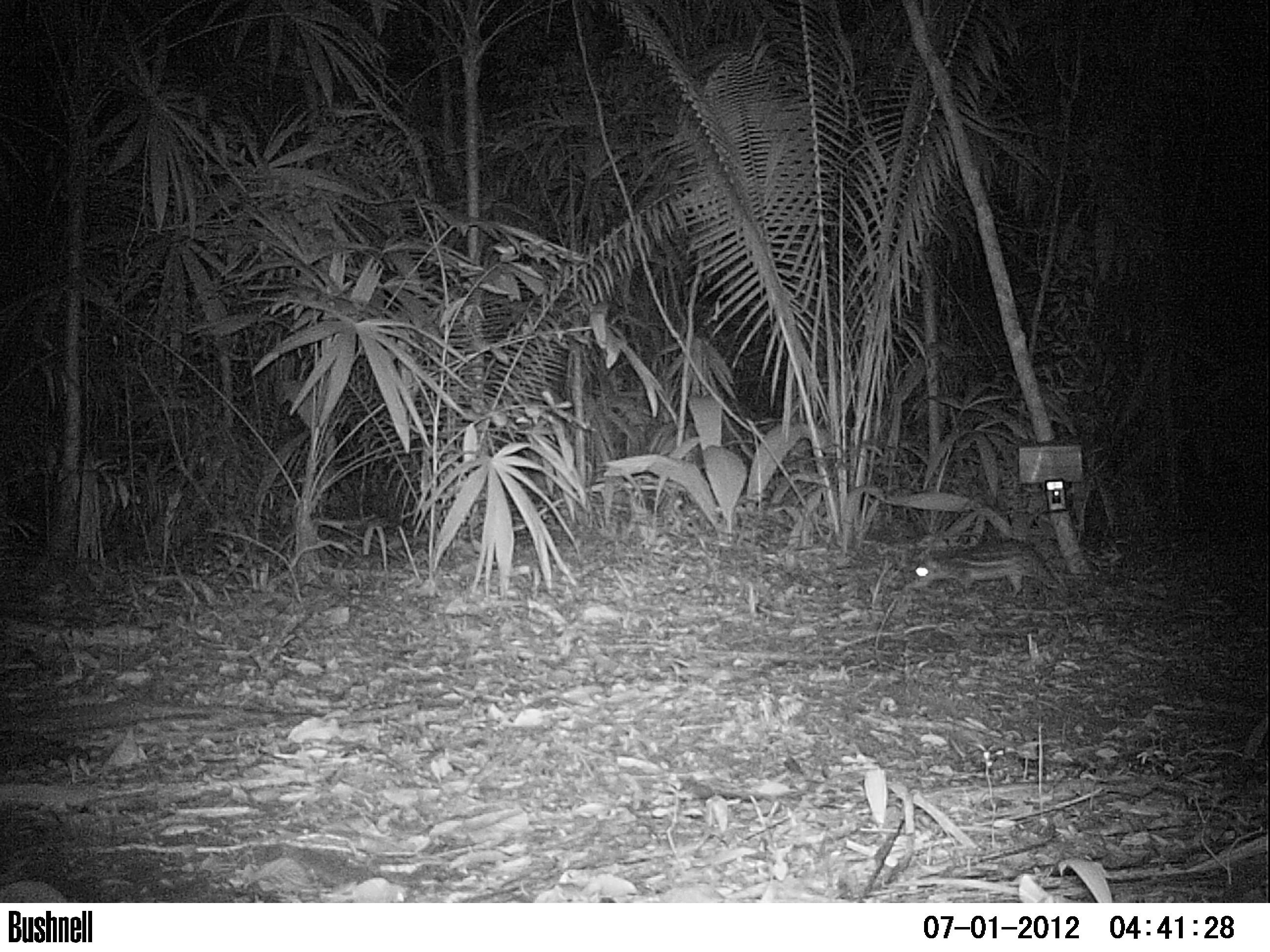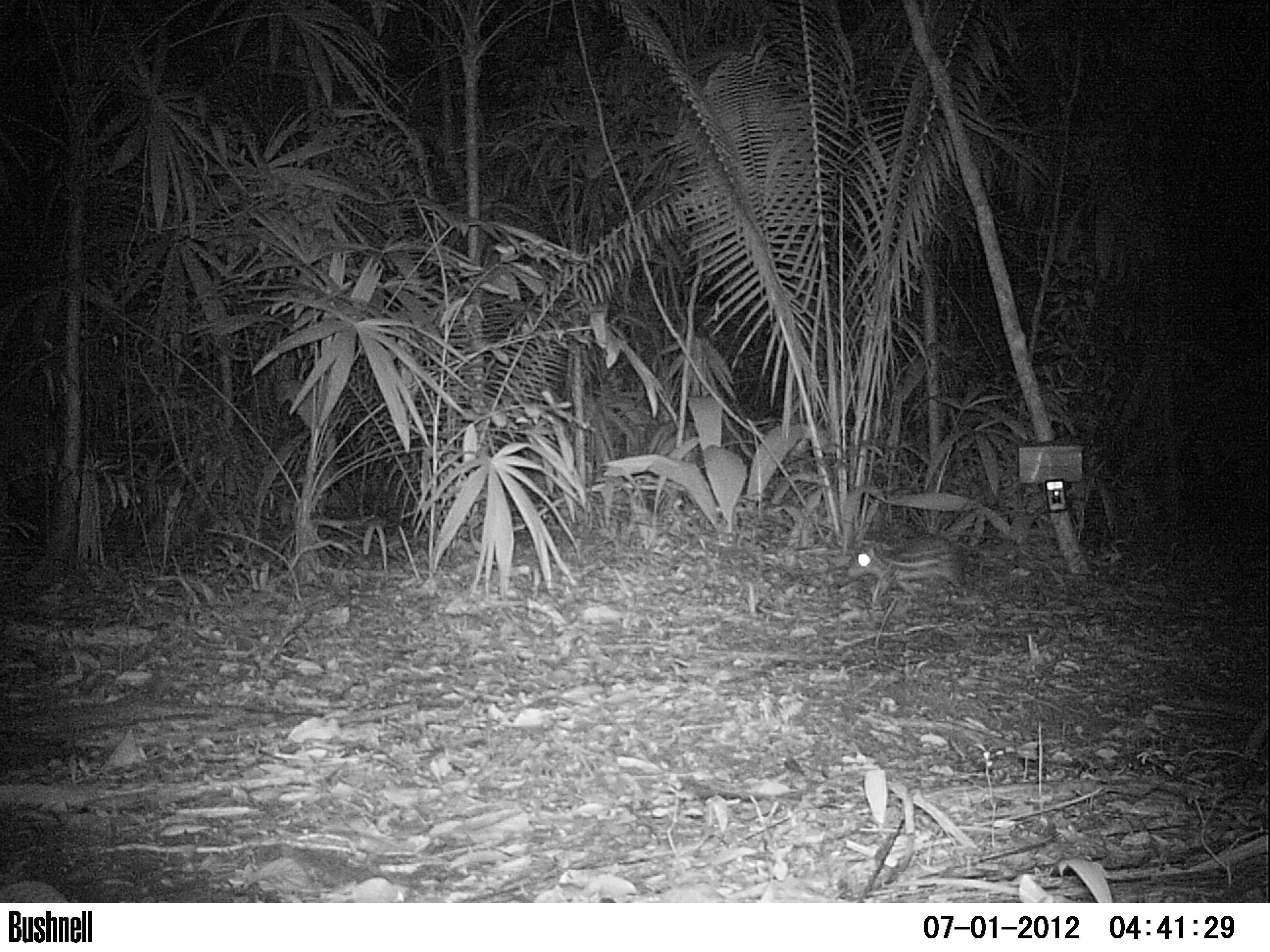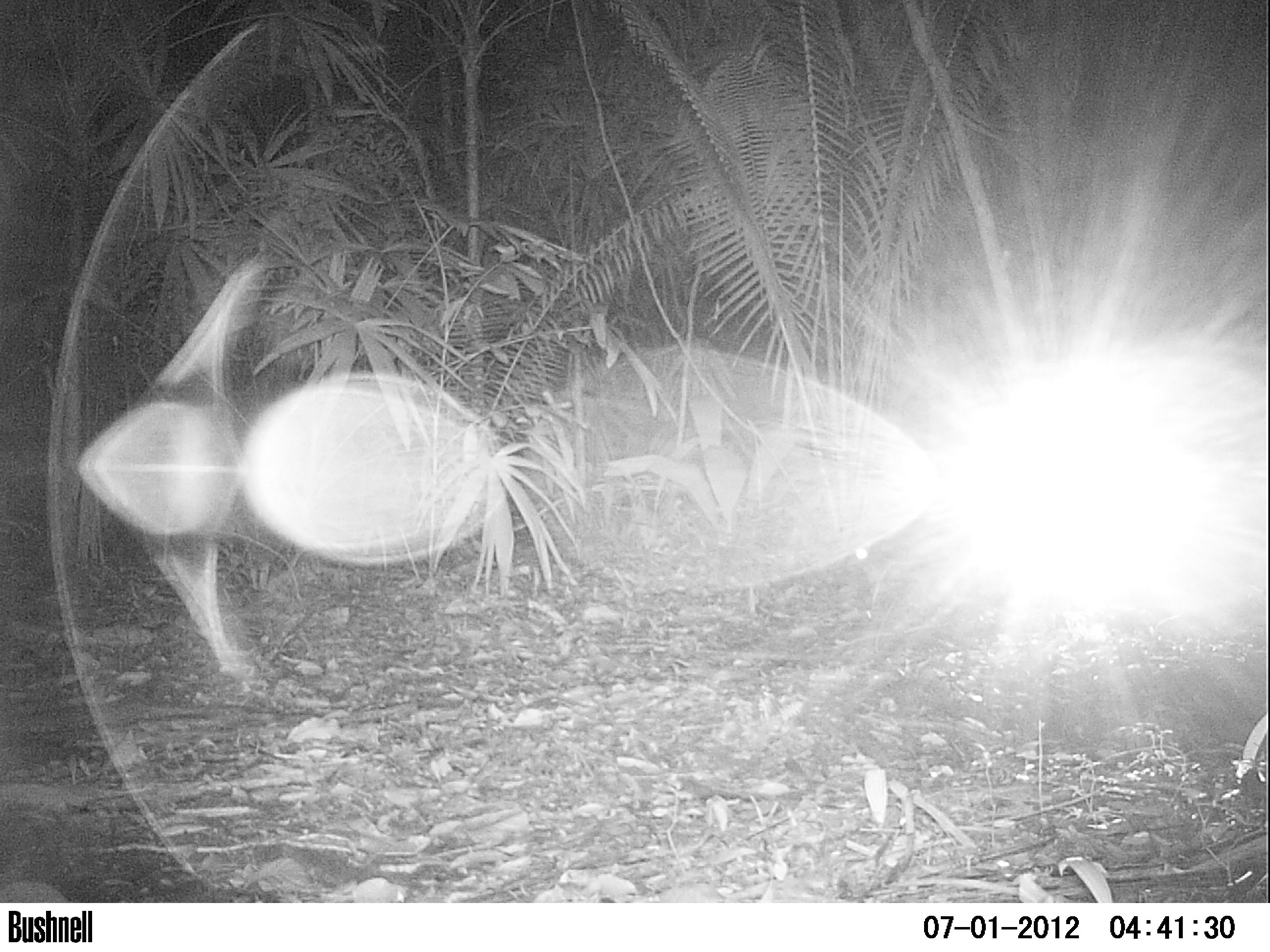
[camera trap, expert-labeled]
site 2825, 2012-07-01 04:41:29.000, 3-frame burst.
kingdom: Animalia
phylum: Chordata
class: Mammalia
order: Rodentia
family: Cuniculidae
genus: Cuniculus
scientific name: Cuniculus paca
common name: spotted paca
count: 1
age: adult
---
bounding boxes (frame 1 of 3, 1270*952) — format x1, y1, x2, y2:
cuniculus paca: 904, 540, 1061, 597